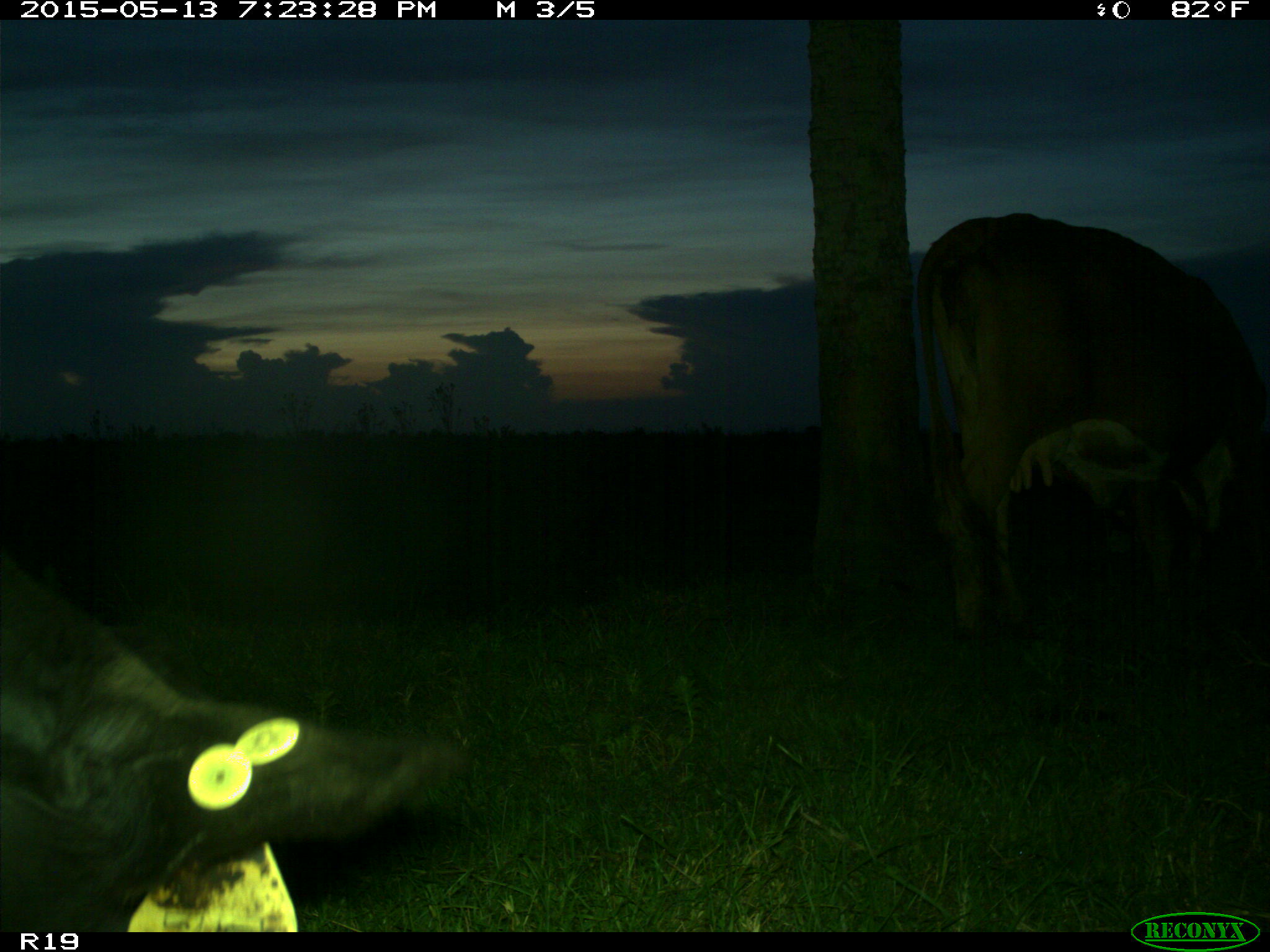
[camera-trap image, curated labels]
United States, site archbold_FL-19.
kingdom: Animalia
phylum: Chordata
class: Mammalia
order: Artiodactyla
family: Bovidae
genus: Bos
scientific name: Bos taurus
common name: domestic cow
Bos taurus (domestic cow).